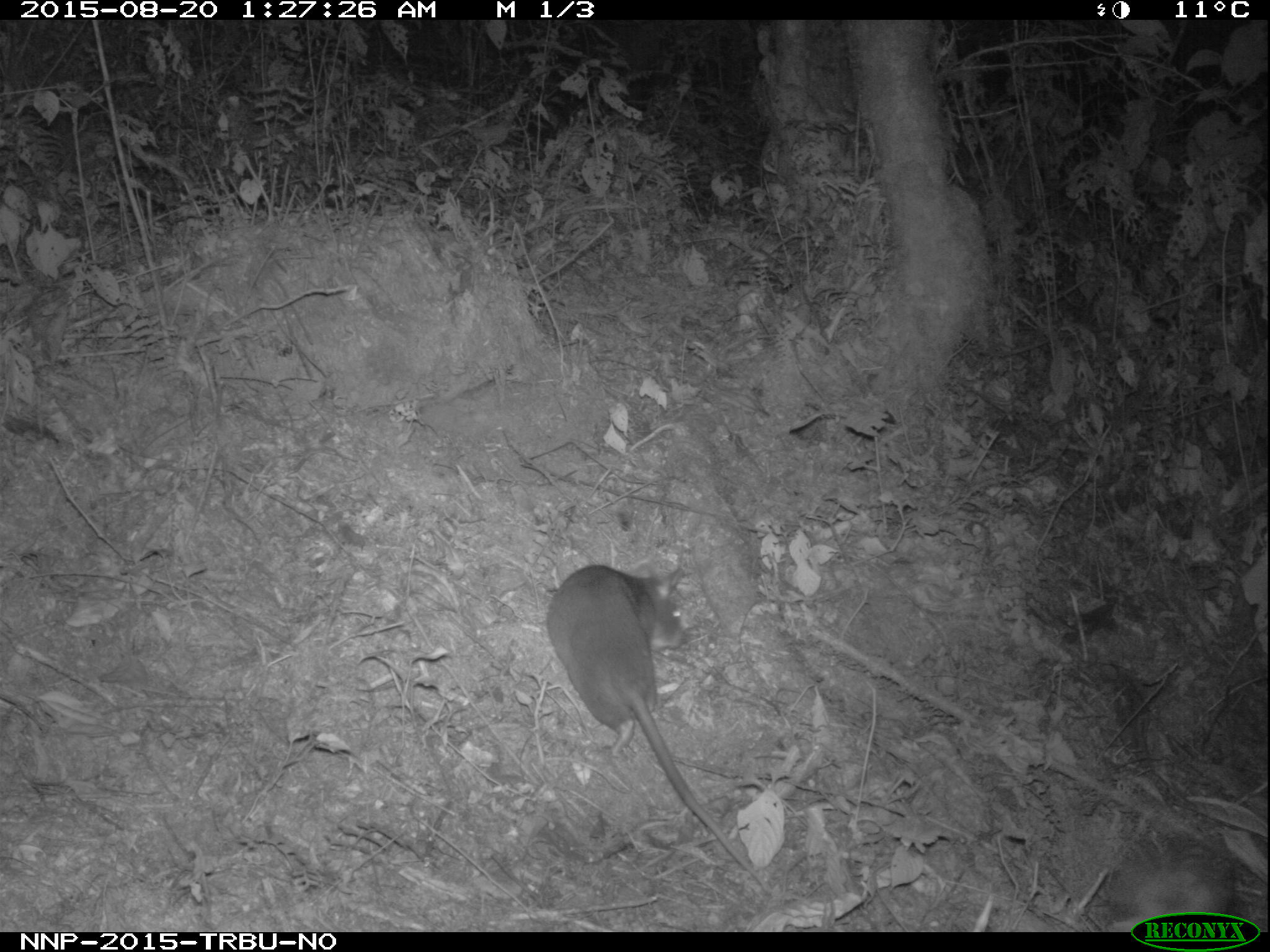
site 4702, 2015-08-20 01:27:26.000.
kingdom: Animalia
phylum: Chordata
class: Mammalia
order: Rodentia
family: Nesomyidae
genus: Cricetomys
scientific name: Cricetomys gambianus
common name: african giant pouched rat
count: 1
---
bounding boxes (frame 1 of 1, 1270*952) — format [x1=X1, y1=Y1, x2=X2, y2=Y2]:
cricetomys gambianus: [x1=543, y1=561, x2=773, y2=895]